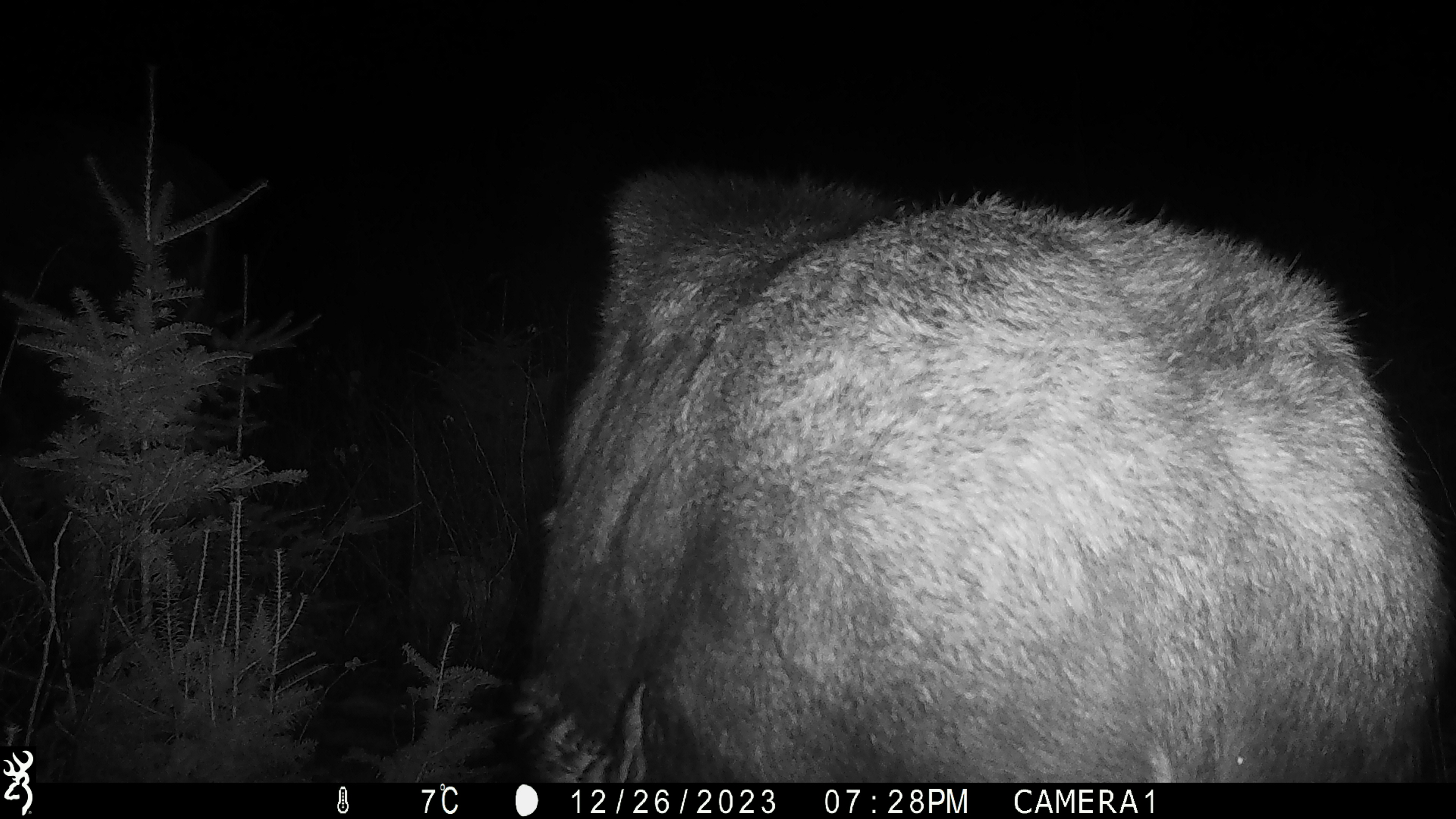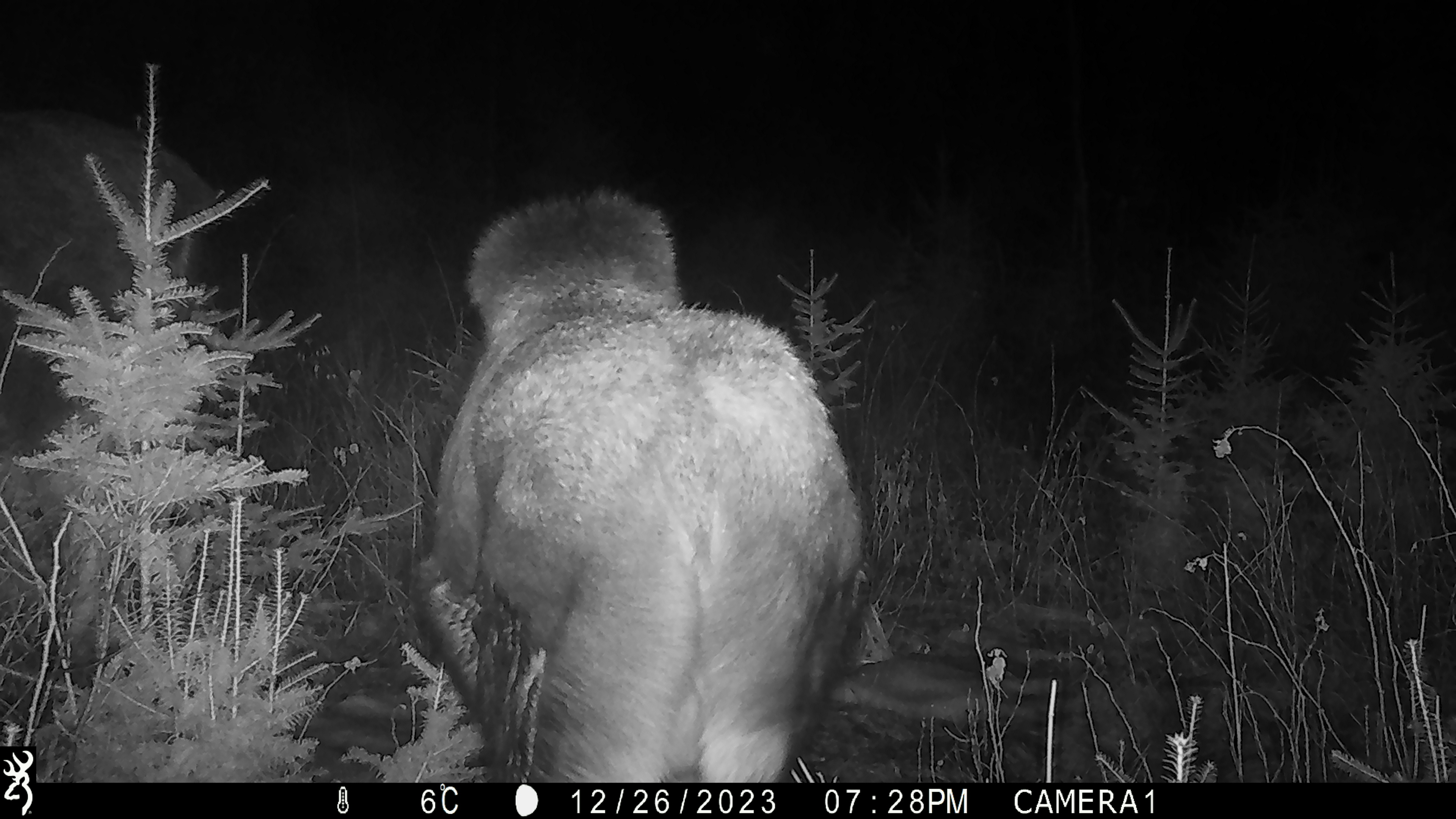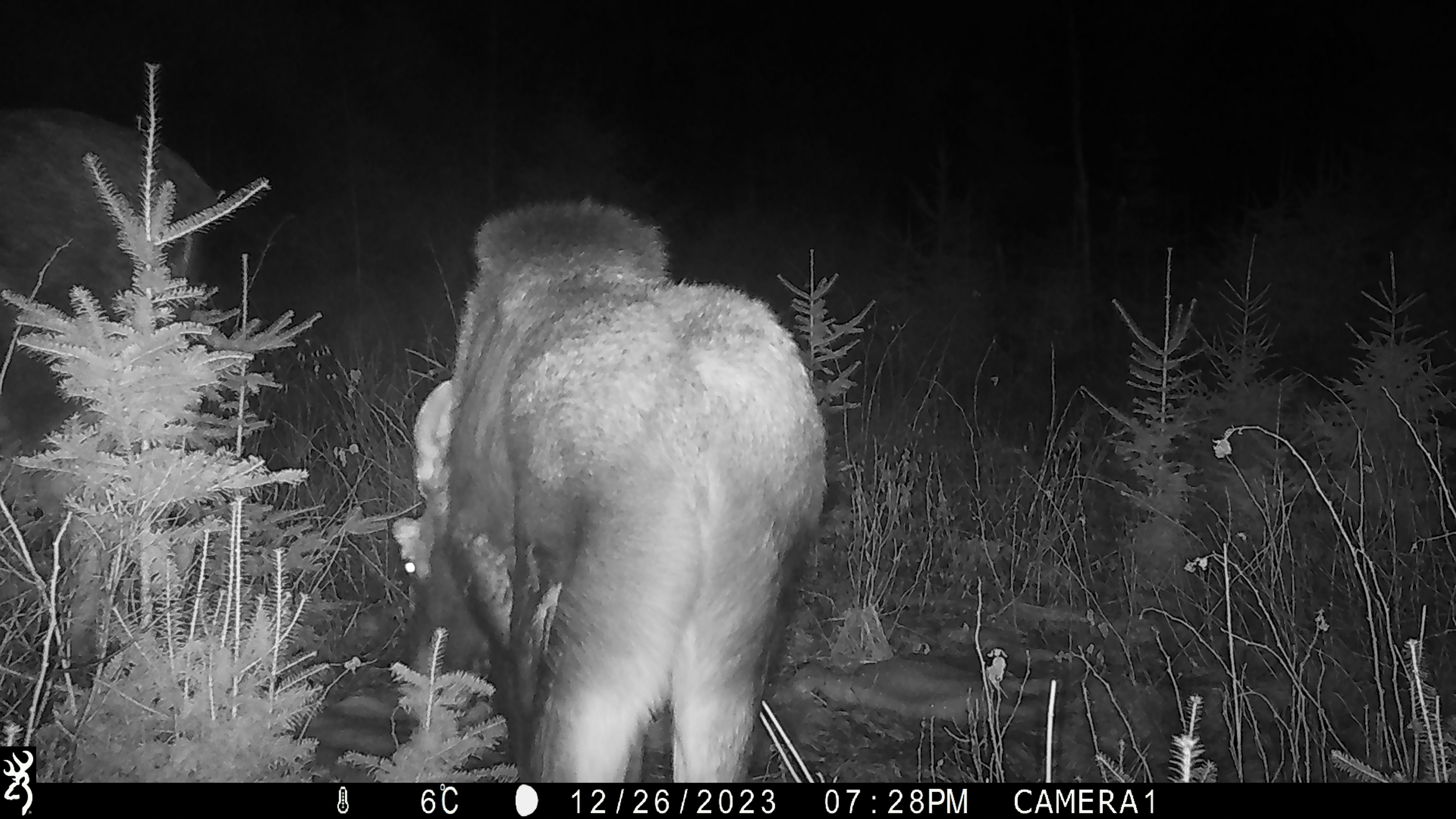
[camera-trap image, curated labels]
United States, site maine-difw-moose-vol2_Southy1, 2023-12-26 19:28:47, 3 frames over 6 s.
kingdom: Animalia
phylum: Chordata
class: Mammalia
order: Artiodactyla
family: Cervidae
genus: Alces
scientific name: Alces alces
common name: moose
Moose (Alces alces).